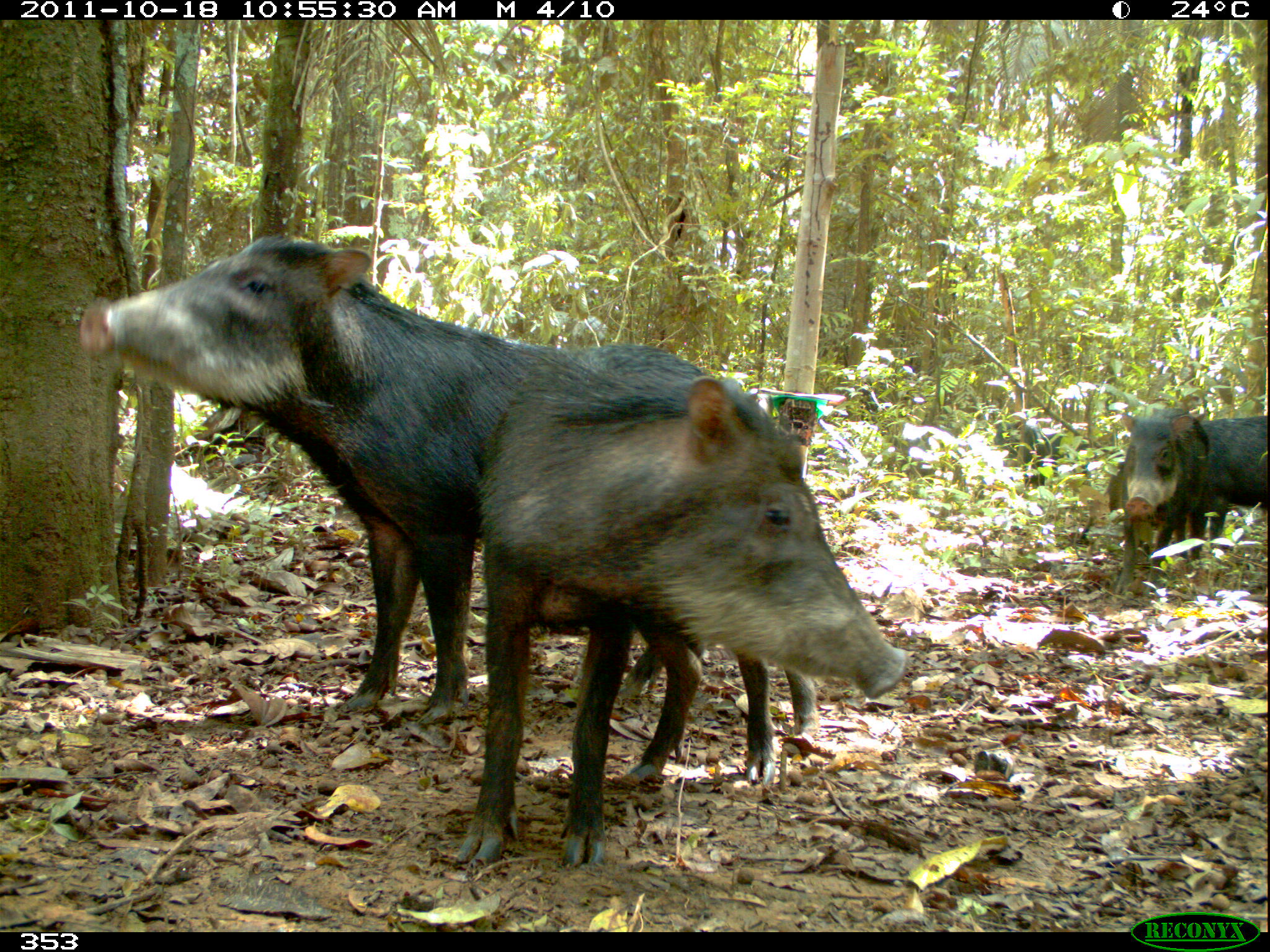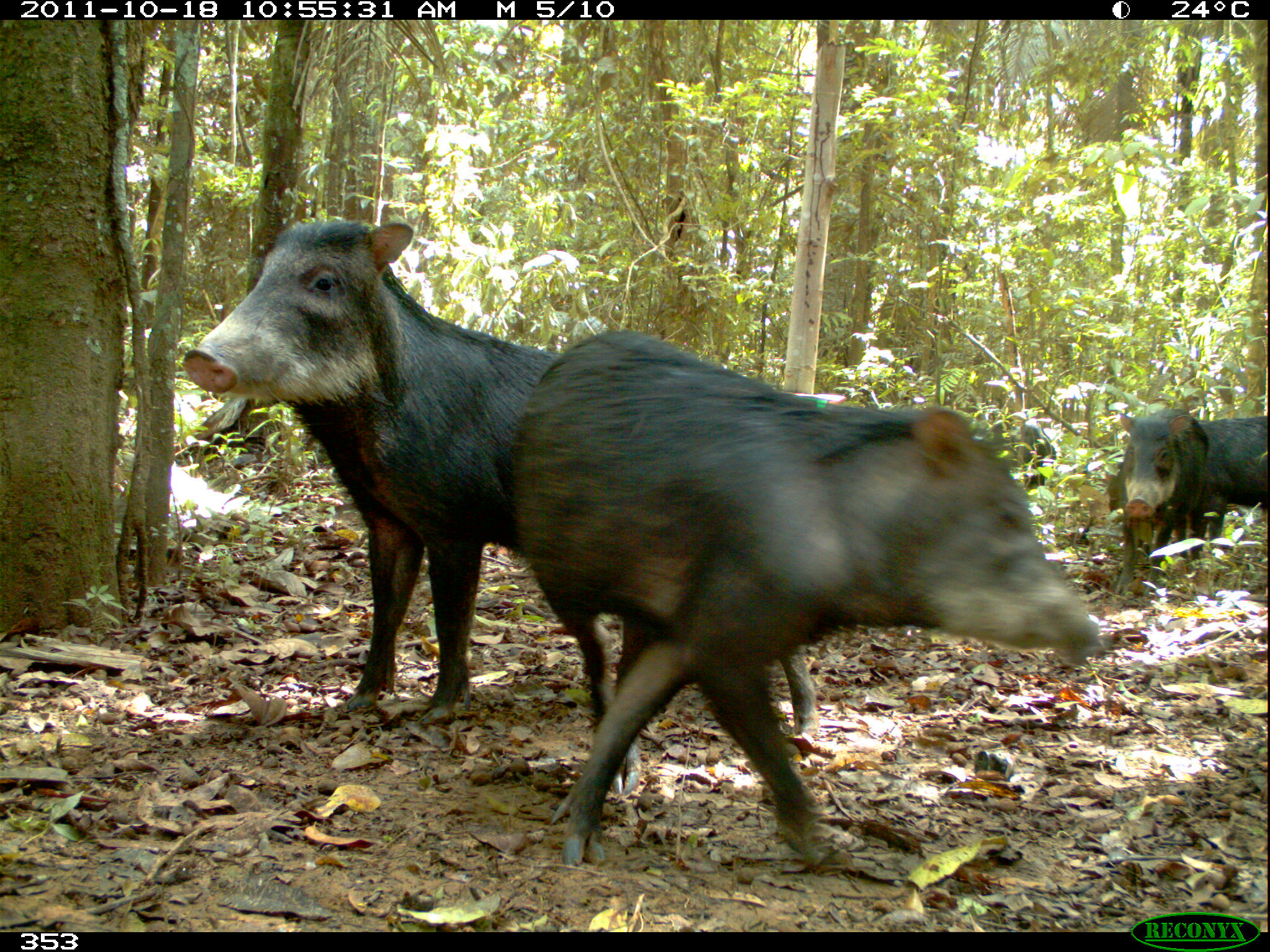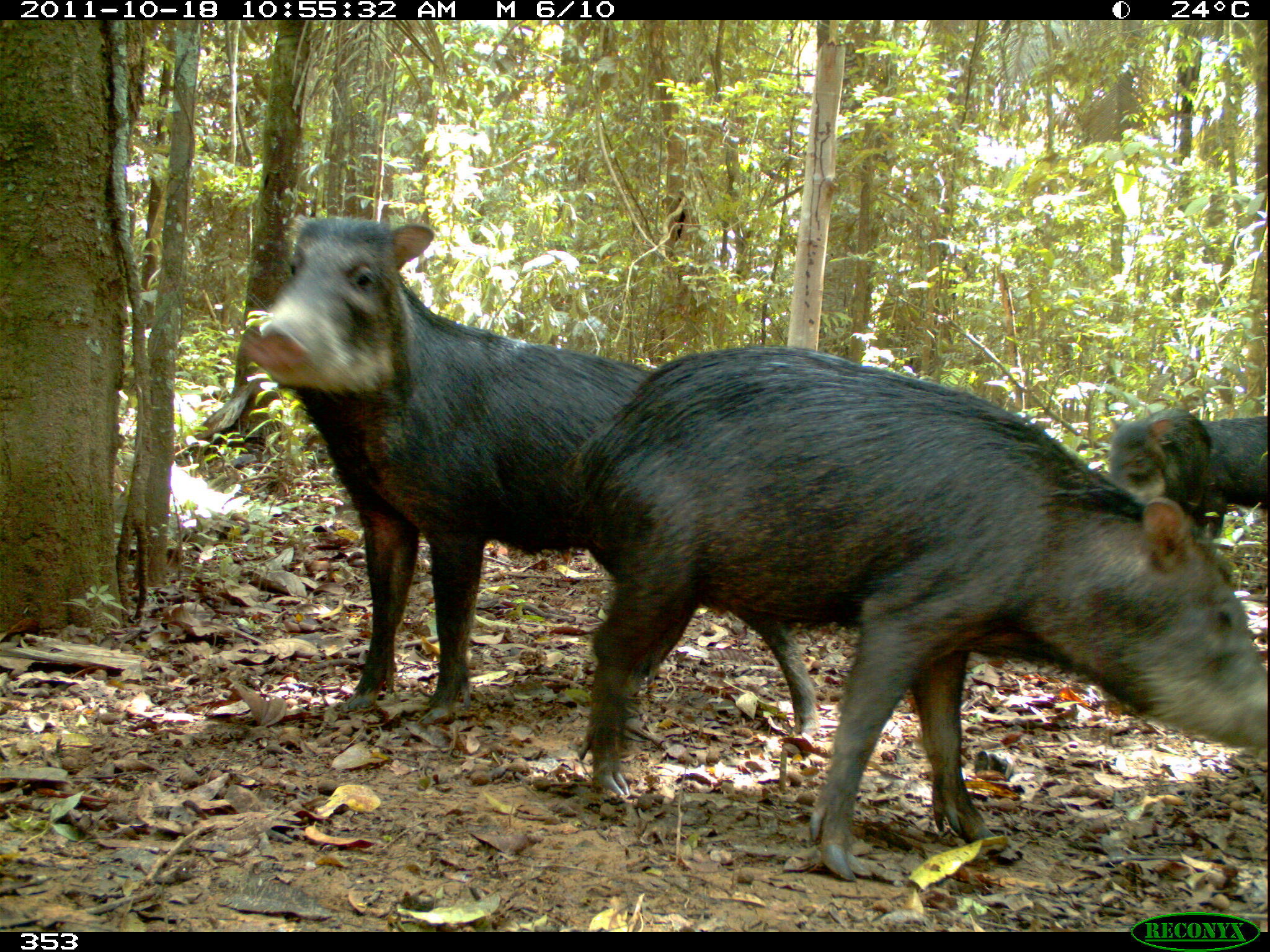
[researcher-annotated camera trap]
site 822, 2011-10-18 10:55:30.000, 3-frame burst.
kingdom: Animalia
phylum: Chordata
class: Mammalia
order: Artiodactyla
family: Tayassuidae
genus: Tayassu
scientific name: Tayassu pecari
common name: white-lipped peccary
Tayassu pecari (white-lipped peccary).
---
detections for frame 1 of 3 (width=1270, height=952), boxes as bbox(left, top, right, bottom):
tayassu pecari: bbox(80, 232, 722, 724); bbox(453, 338, 912, 870); bbox(1112, 409, 1212, 597); bbox(1171, 415, 1268, 569); bbox(970, 418, 1098, 501)